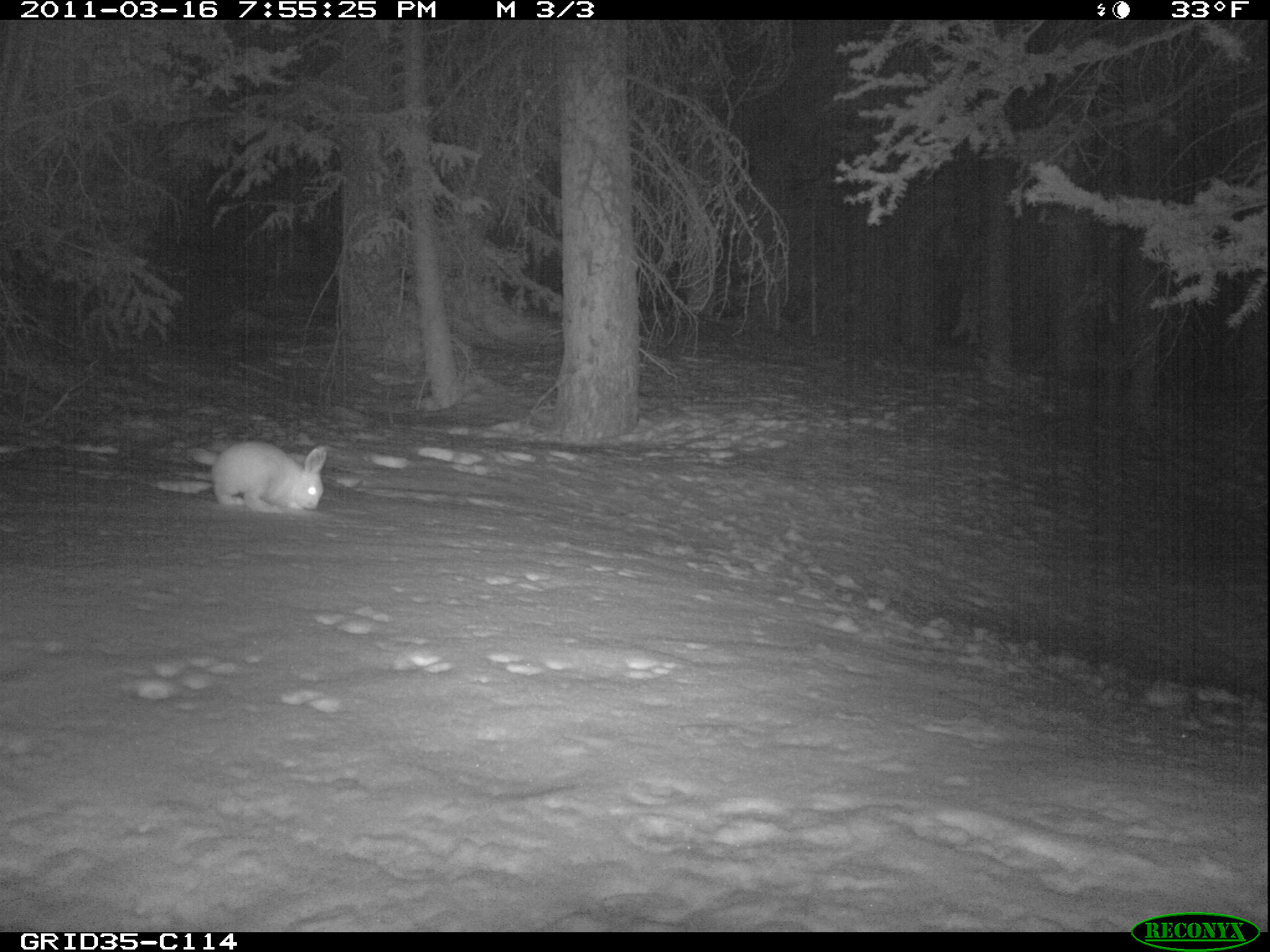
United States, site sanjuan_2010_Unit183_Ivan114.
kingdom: Animalia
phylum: Chordata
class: Mammalia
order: Lagomorpha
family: Leporidae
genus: Lepus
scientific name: Lepus americanus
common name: snowshoe hare